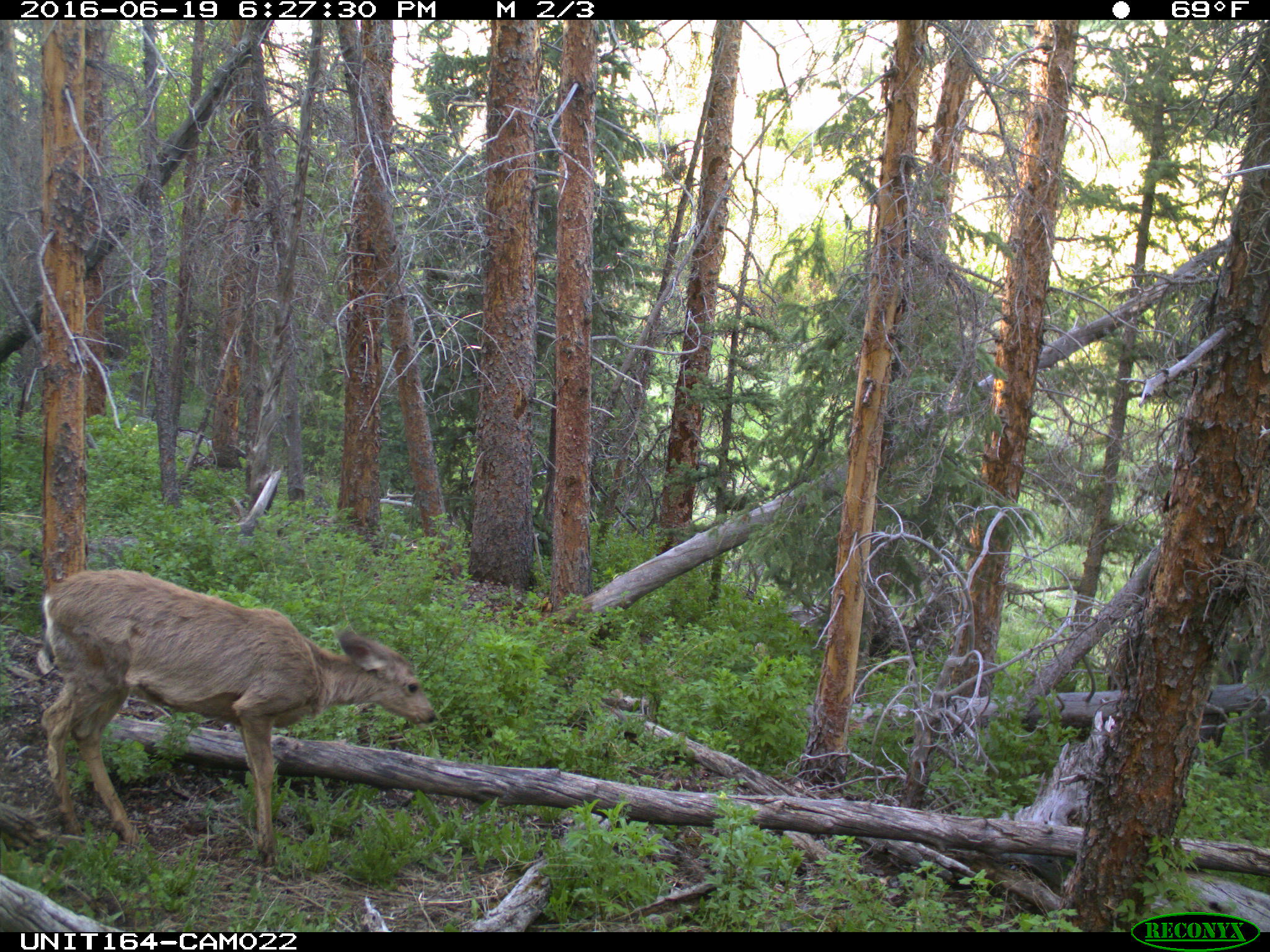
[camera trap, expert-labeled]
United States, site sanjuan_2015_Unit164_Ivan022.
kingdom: Animalia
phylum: Chordata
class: Mammalia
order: Artiodactyla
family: Cervidae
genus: Odocoileus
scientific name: Odocoileus hemionus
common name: mule deer